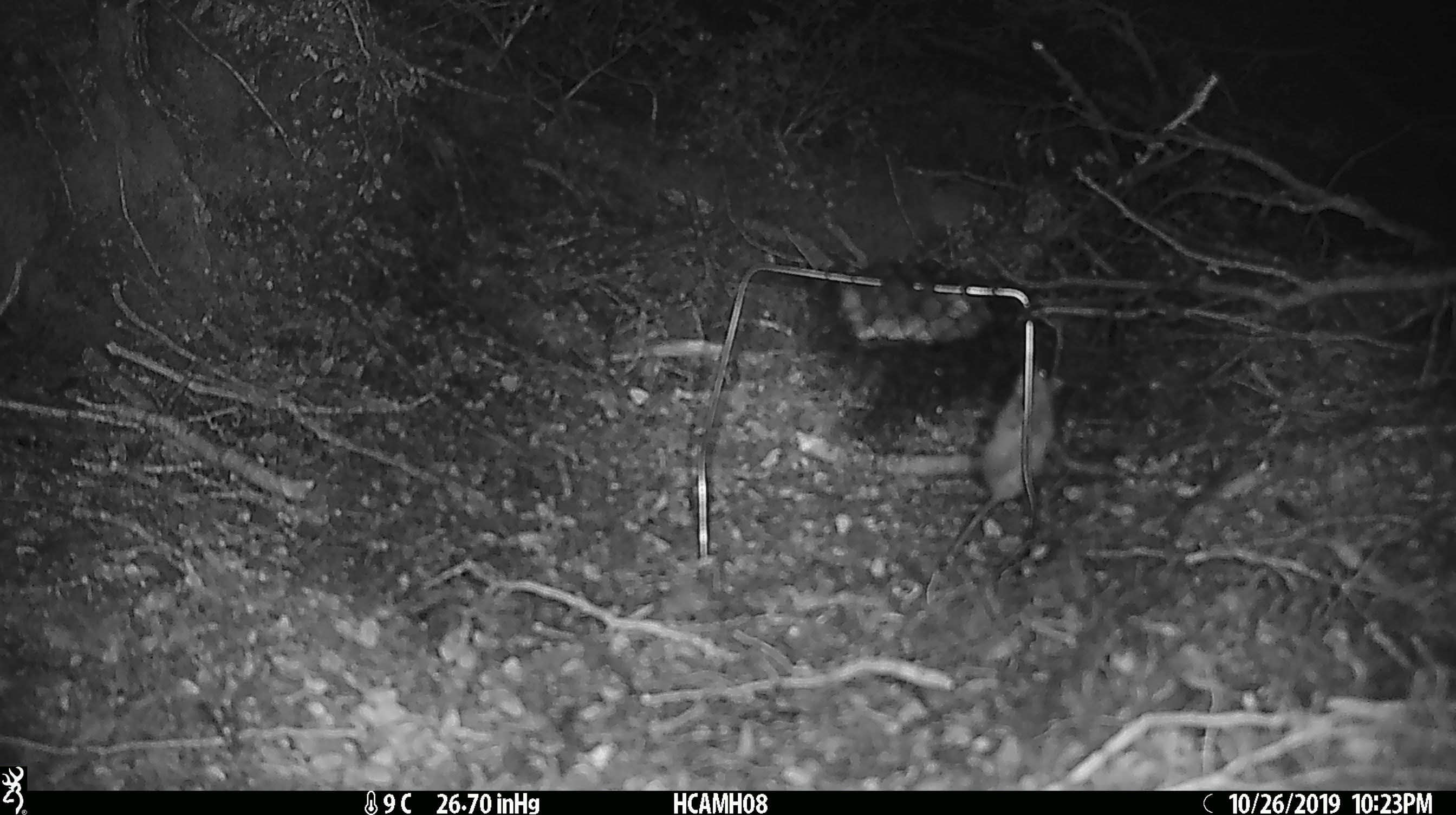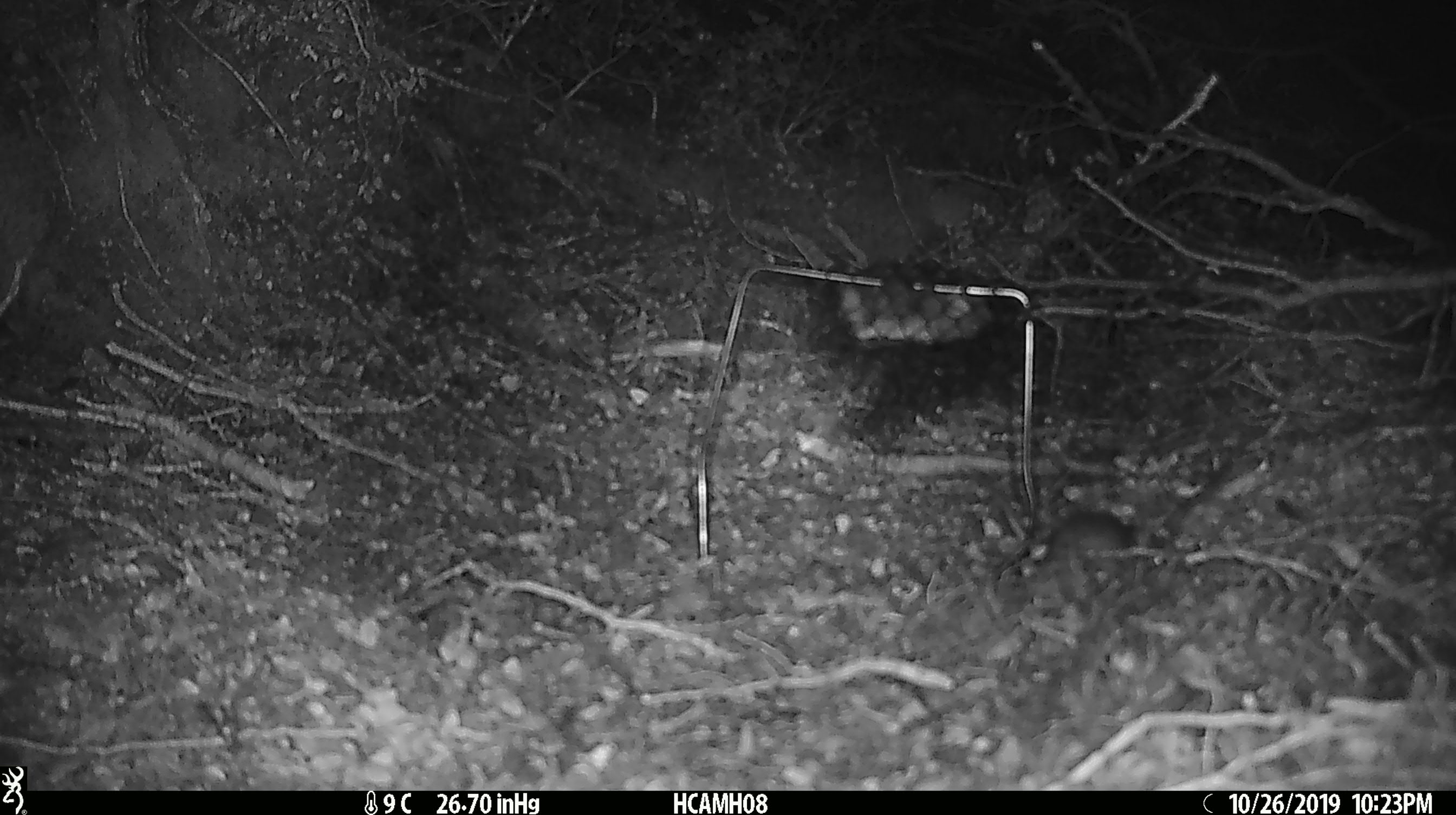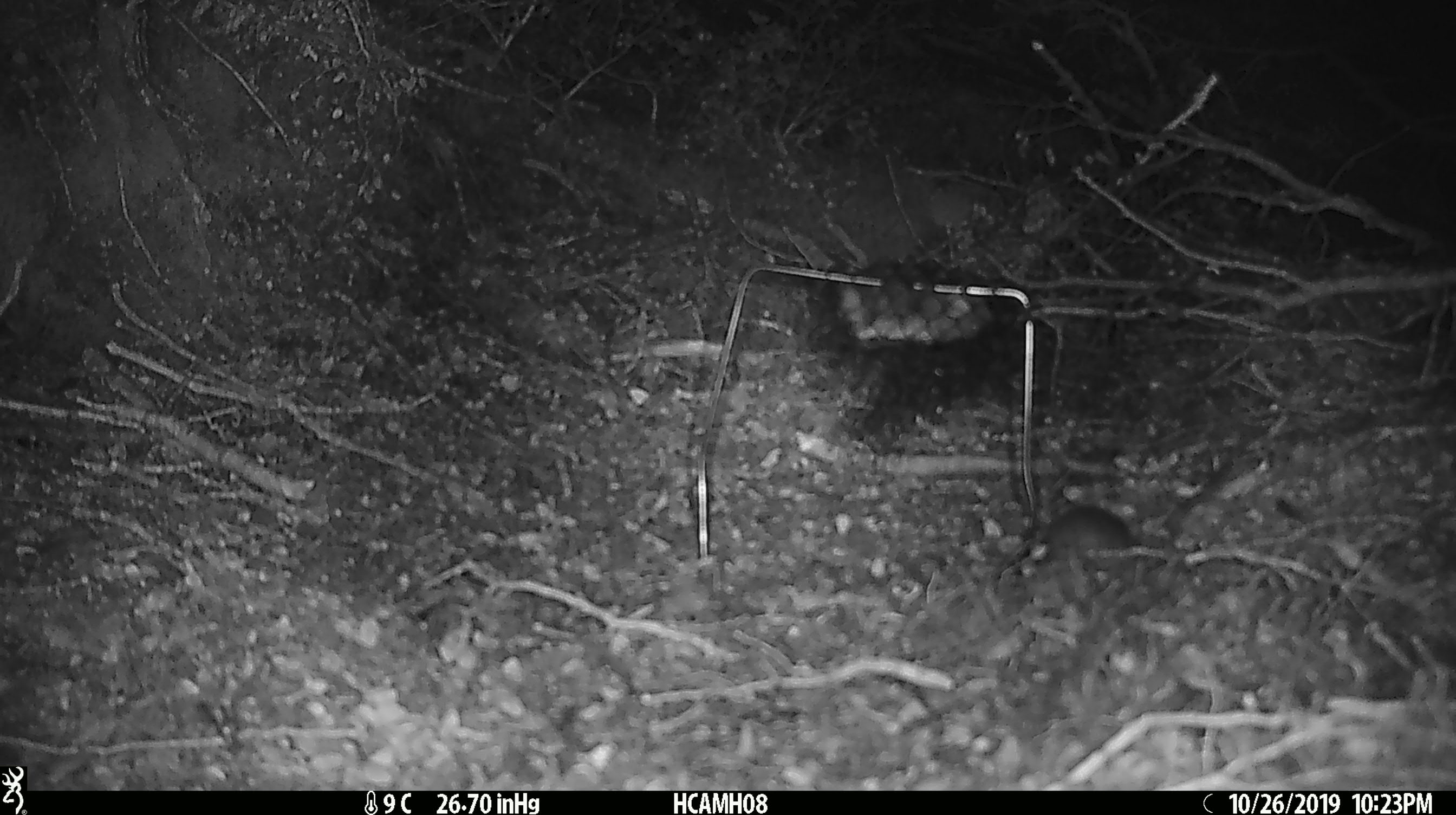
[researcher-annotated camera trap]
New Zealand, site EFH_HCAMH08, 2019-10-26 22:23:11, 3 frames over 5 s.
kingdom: Animalia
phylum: Chordata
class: Mammalia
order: Rodentia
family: Muridae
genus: Mus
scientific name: Mus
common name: mouse